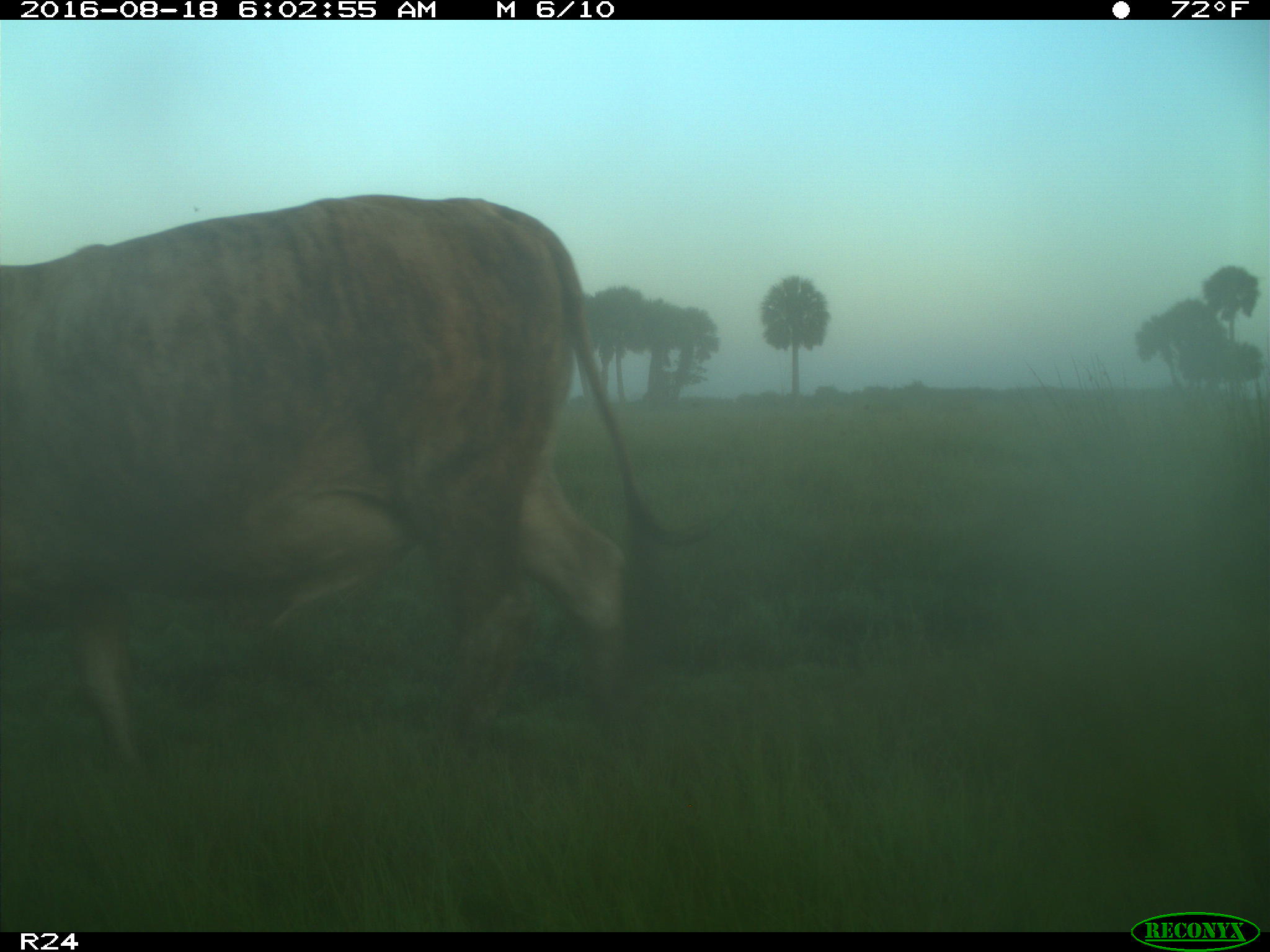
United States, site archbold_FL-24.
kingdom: Animalia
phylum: Chordata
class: Mammalia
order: Artiodactyla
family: Bovidae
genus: Bos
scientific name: Bos taurus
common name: domestic cow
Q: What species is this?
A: Bos taurus (domestic cow).